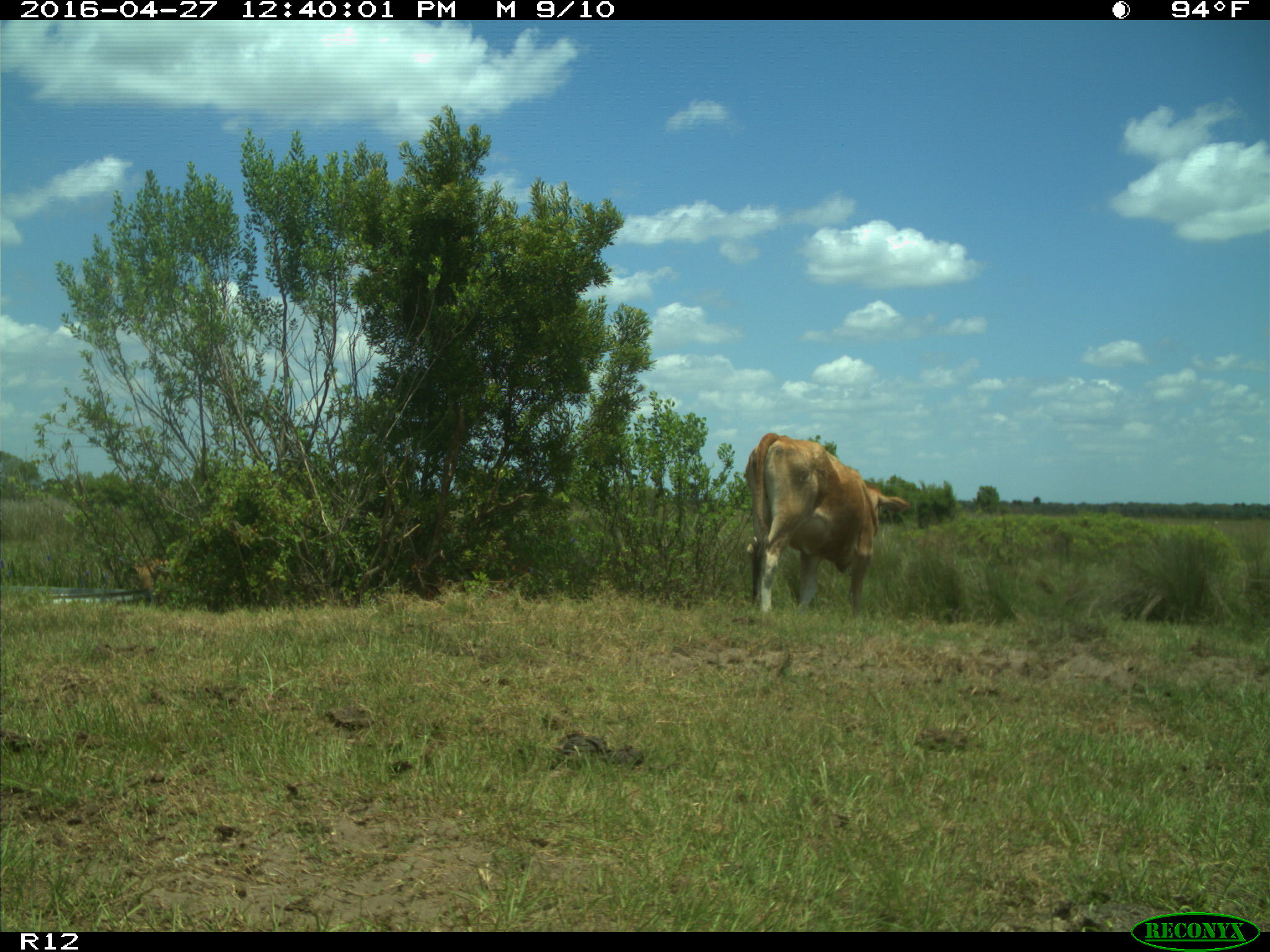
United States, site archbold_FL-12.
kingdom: Animalia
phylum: Chordata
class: Mammalia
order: Artiodactyla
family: Bovidae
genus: Bos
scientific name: Bos taurus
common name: domestic cow